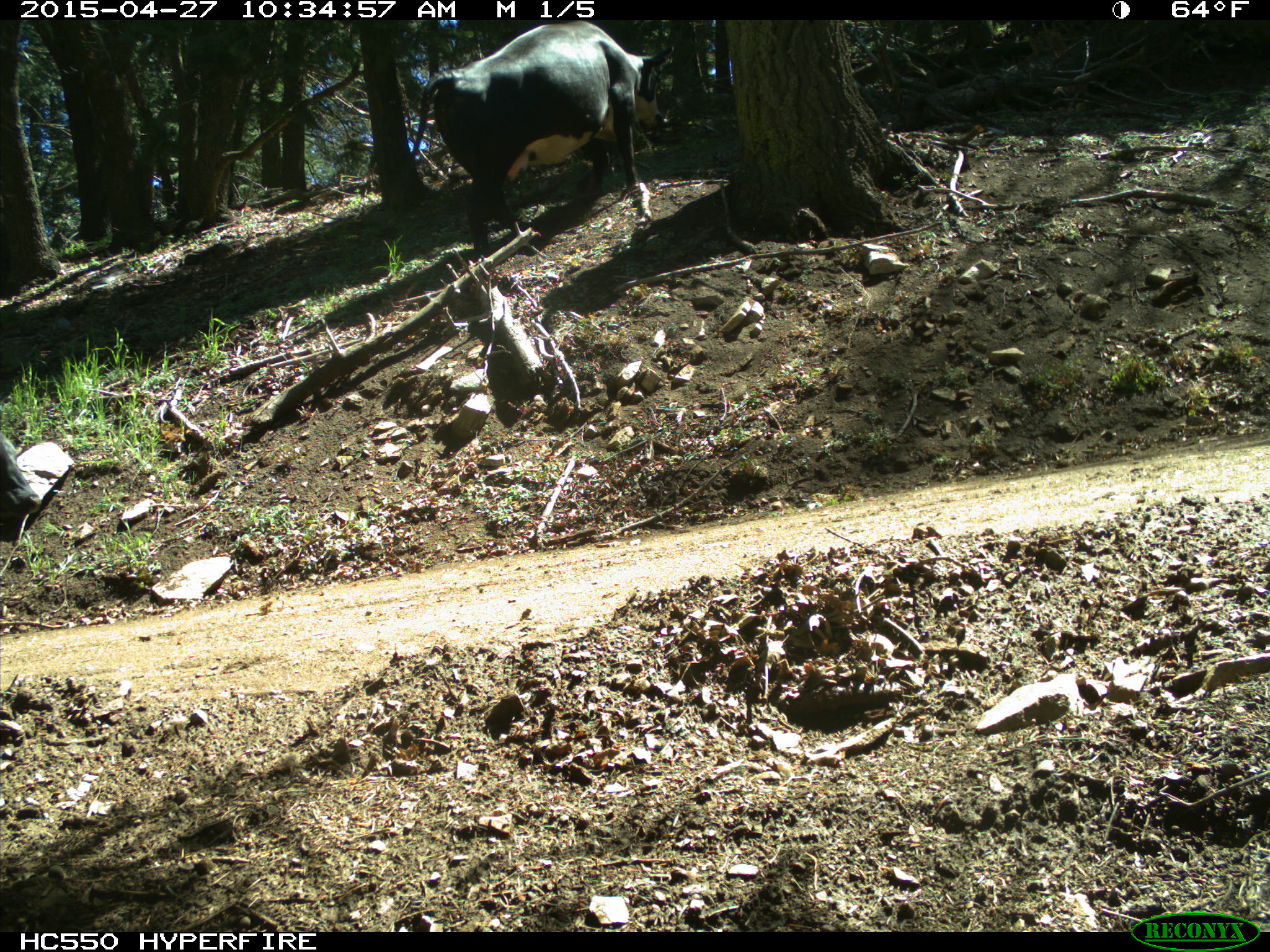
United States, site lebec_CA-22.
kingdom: Animalia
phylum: Chordata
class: Mammalia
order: Artiodactyla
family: Bovidae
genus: Bos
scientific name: Bos taurus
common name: domestic cow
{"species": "Bos taurus (domestic cow)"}